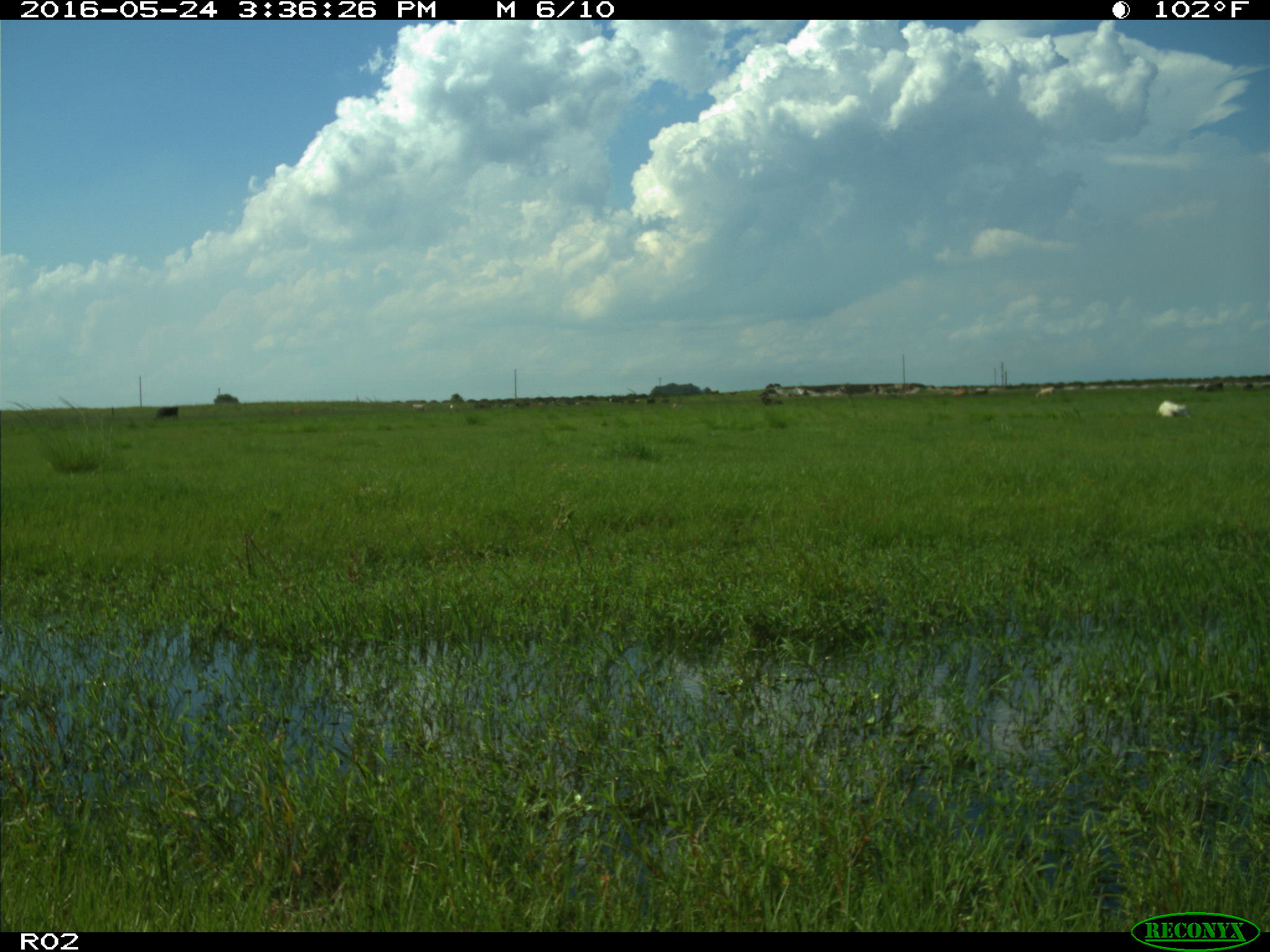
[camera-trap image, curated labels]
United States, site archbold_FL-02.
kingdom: Animalia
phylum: Chordata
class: Mammalia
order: Artiodactyla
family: Bovidae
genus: Bos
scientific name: Bos taurus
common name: domestic cow